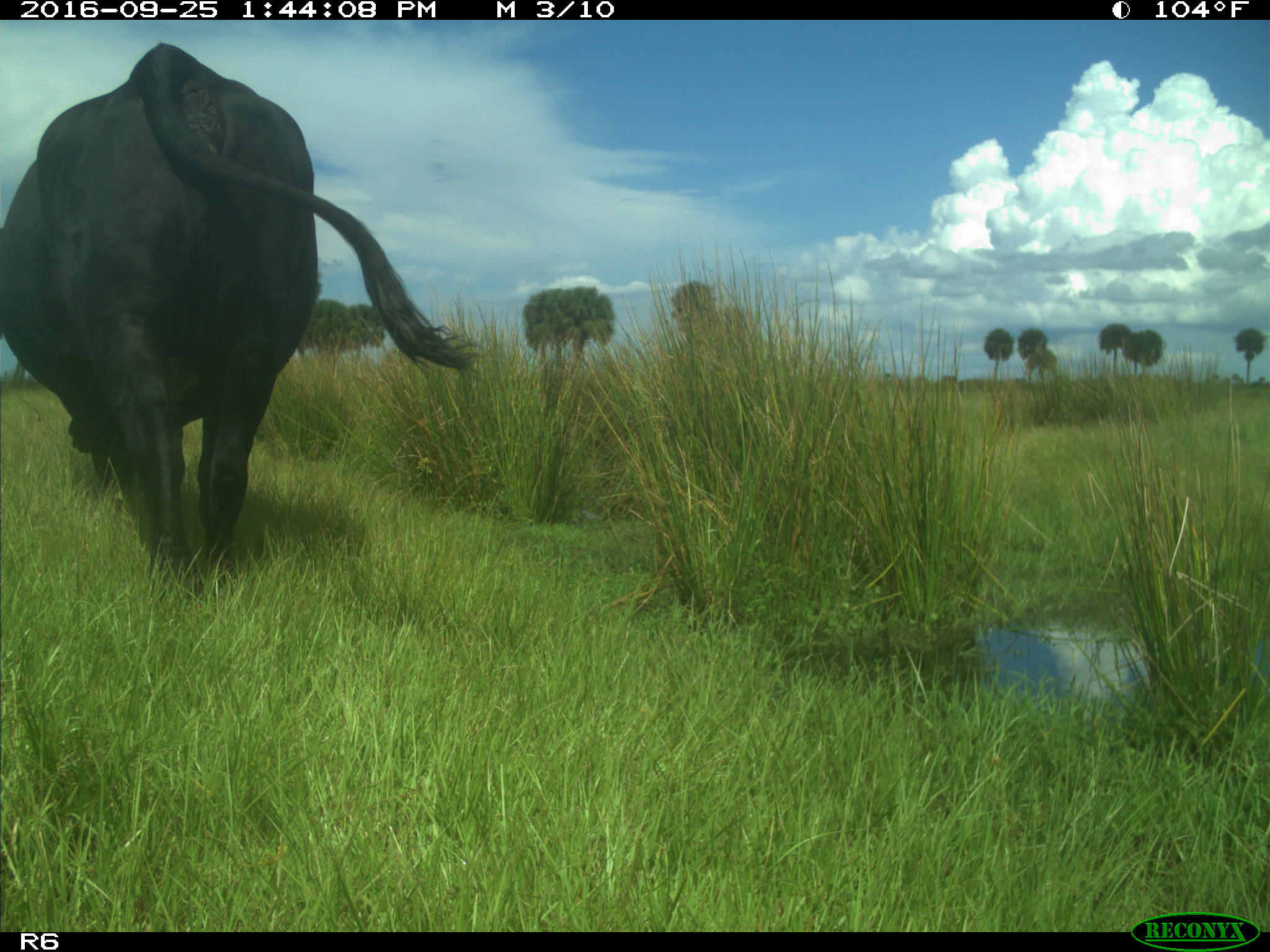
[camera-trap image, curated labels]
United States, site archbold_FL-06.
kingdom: Animalia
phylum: Chordata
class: Mammalia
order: Artiodactyla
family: Bovidae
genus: Bos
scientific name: Bos taurus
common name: domestic cow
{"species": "Bos taurus (domestic cow)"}